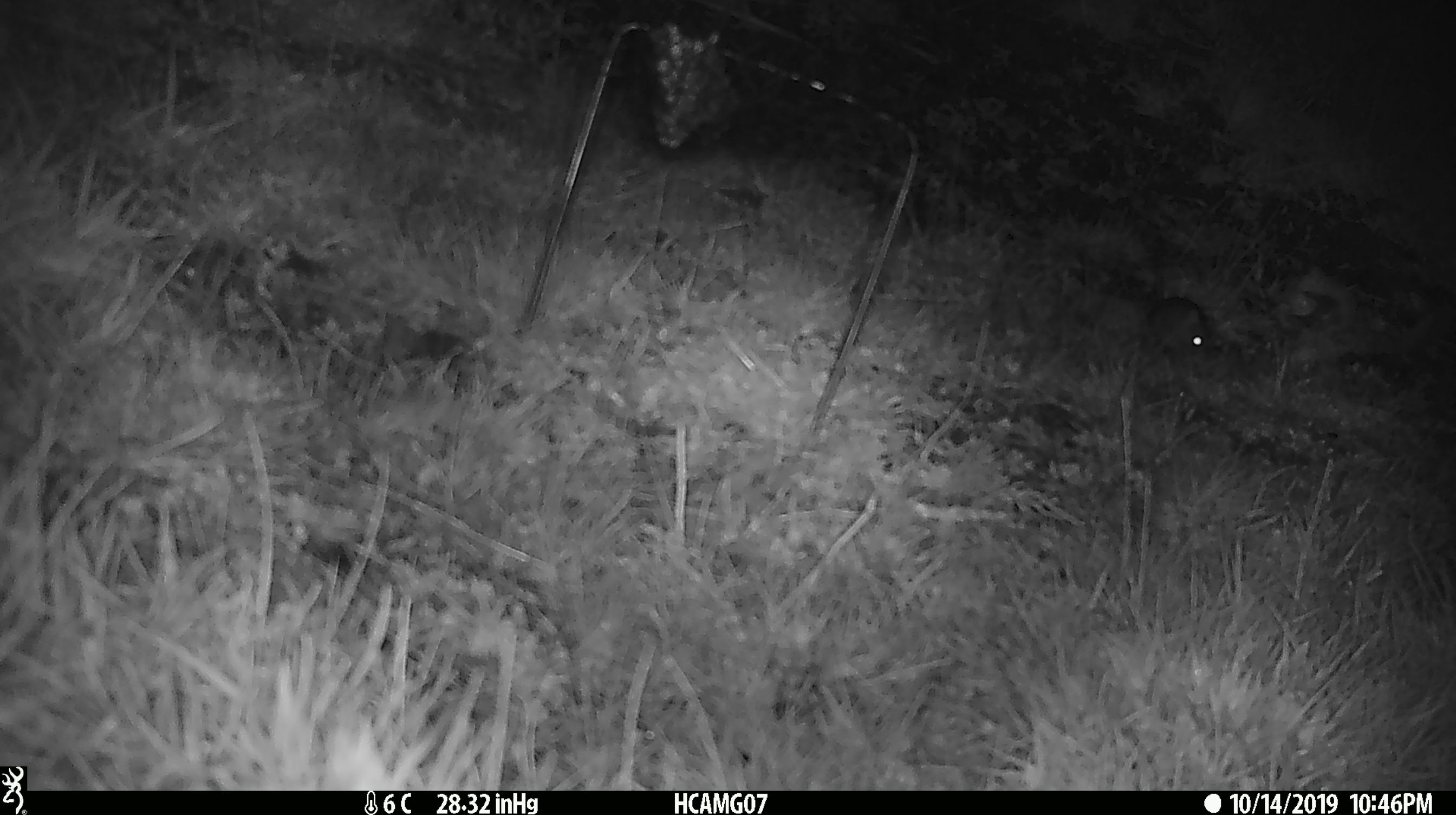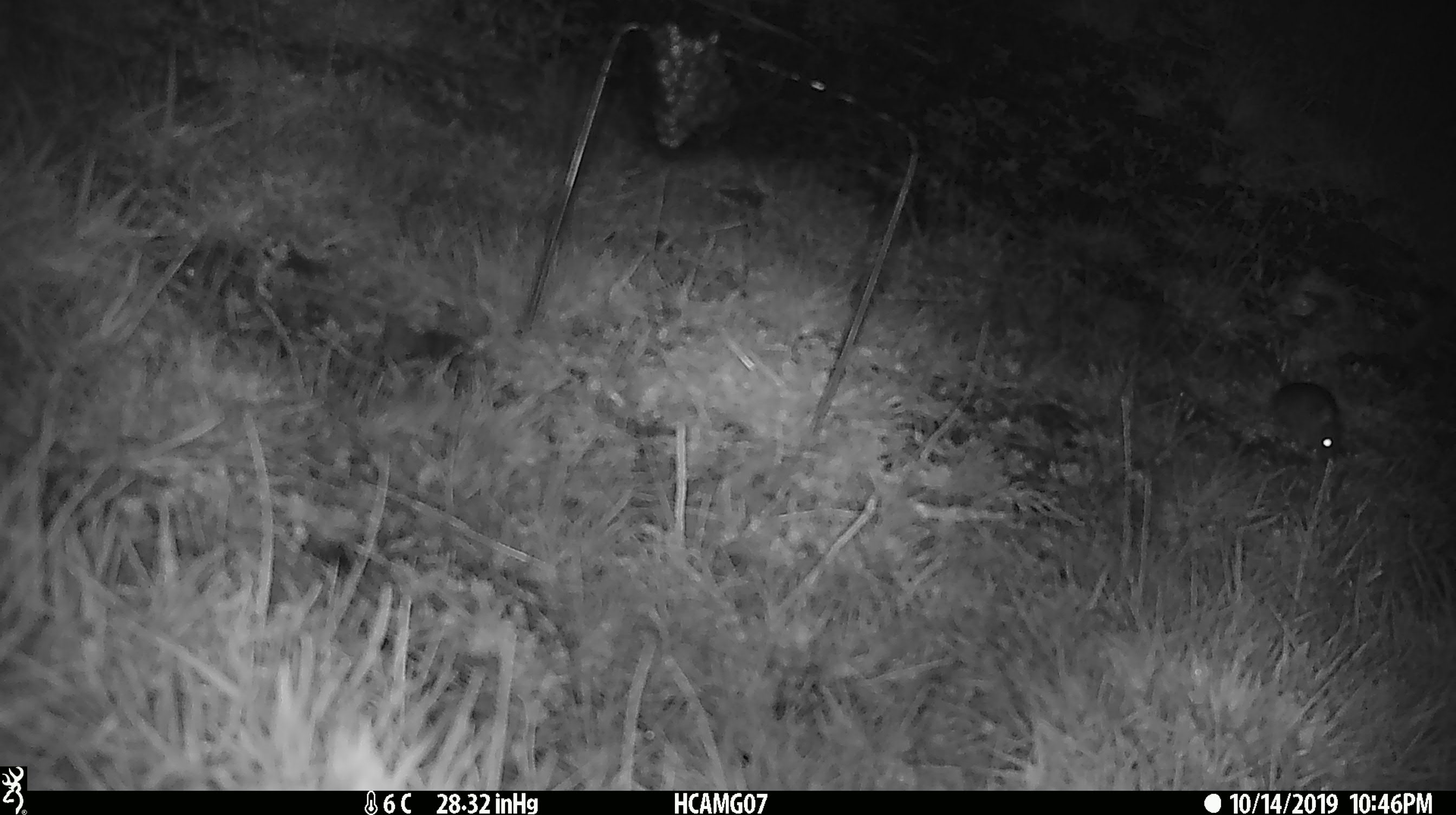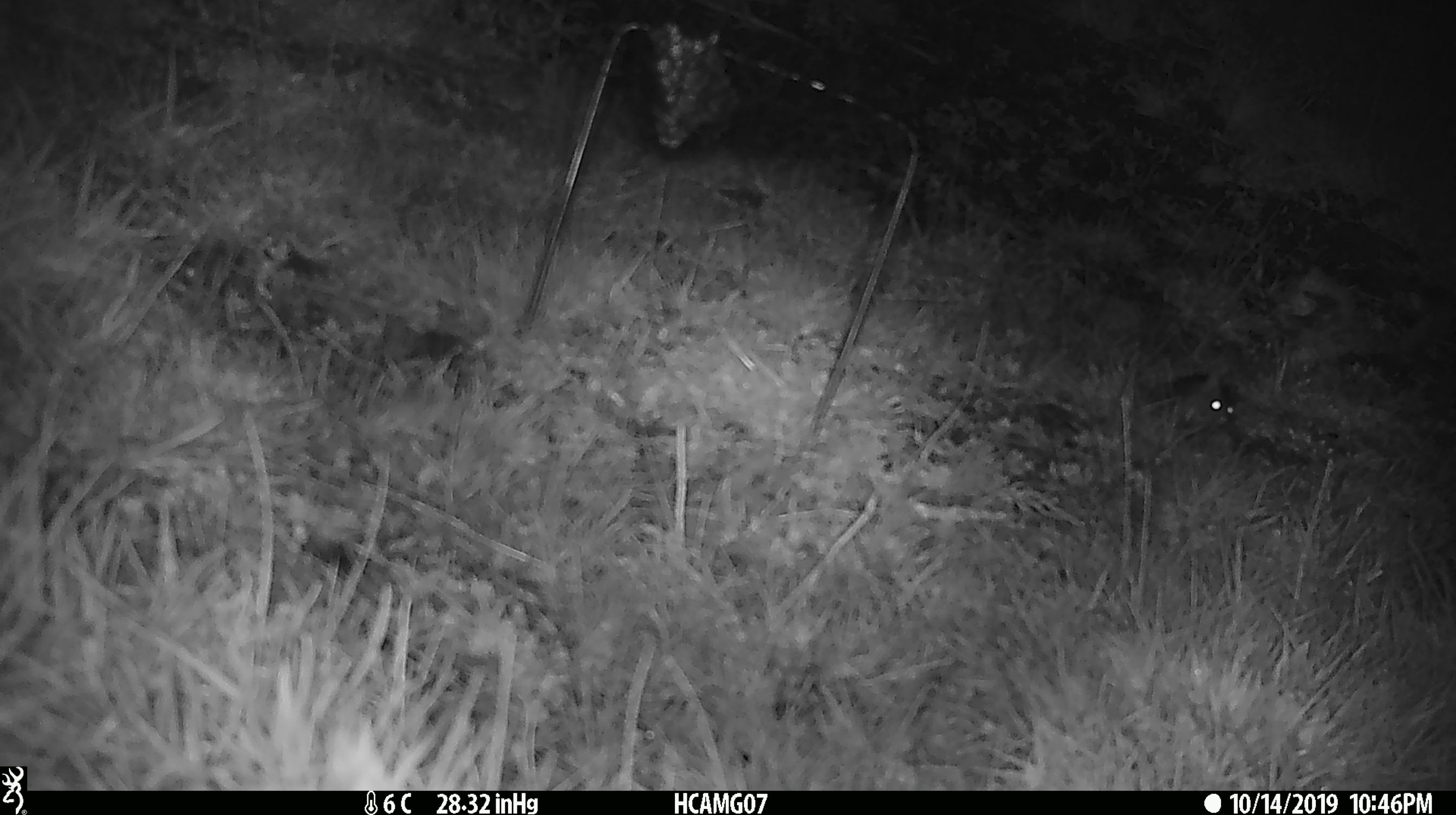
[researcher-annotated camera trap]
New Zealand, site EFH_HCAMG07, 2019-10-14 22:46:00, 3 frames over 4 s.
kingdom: Animalia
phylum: Chordata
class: Mammalia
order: Rodentia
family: Muridae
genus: Mus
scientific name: Mus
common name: mouse